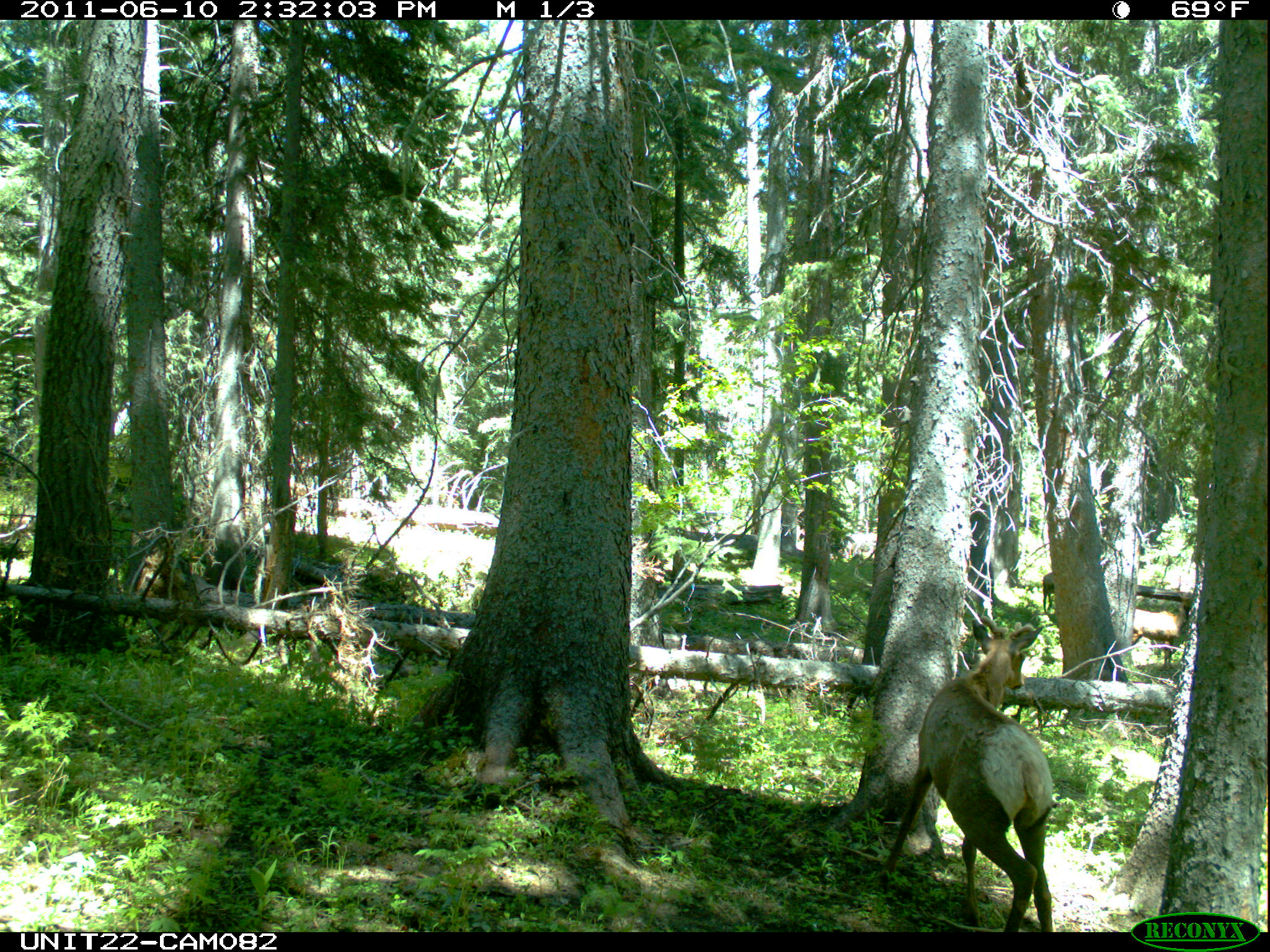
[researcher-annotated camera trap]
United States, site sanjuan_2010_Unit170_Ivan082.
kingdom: Animalia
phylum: Chordata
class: Mammalia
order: Artiodactyla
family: Cervidae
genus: Cervus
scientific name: Cervus elaphus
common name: red deer